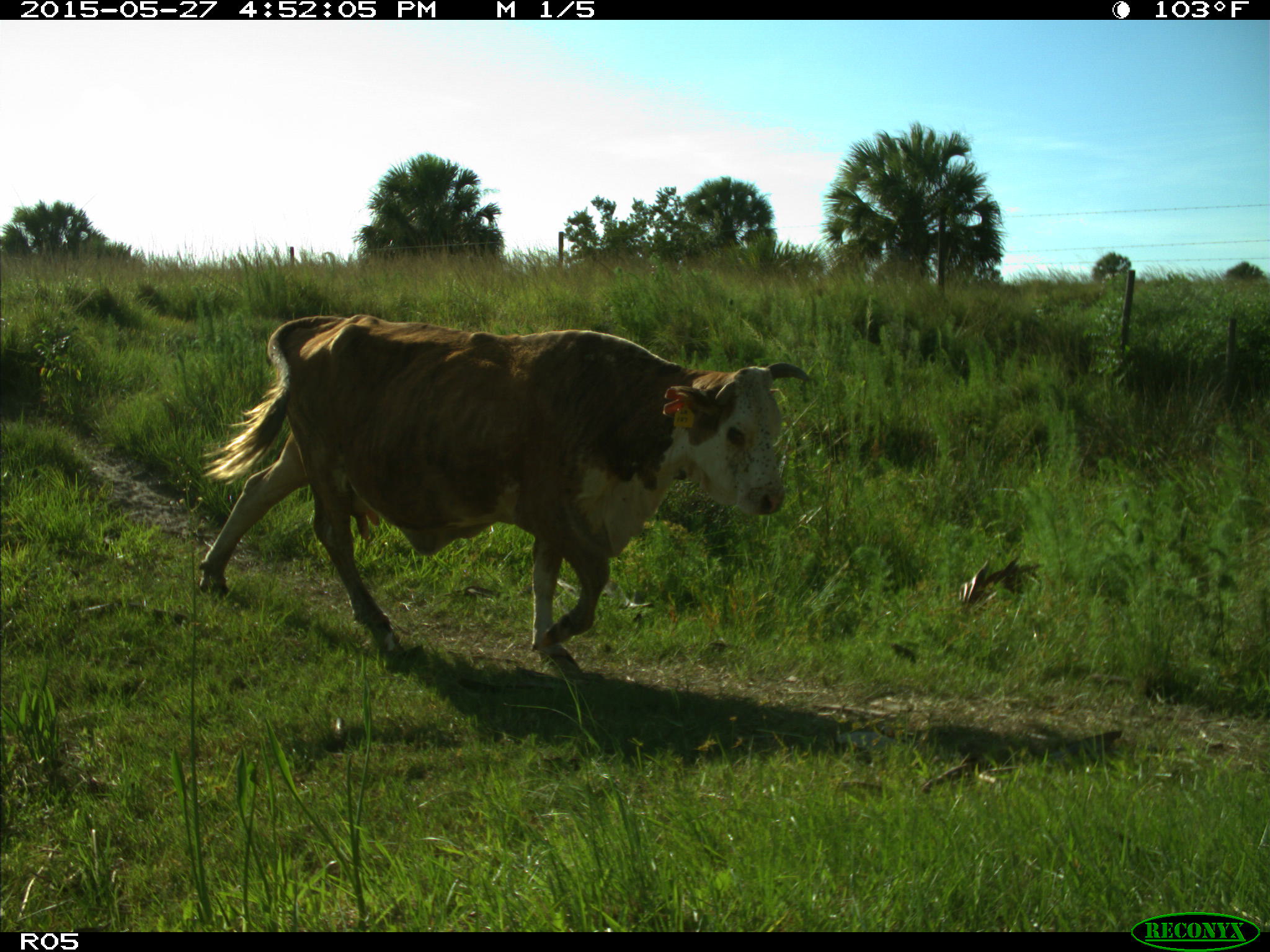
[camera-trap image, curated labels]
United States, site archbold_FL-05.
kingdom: Animalia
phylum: Chordata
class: Mammalia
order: Artiodactyla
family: Bovidae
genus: Bos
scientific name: Bos taurus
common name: domestic cow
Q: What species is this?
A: Bos taurus (domestic cow).